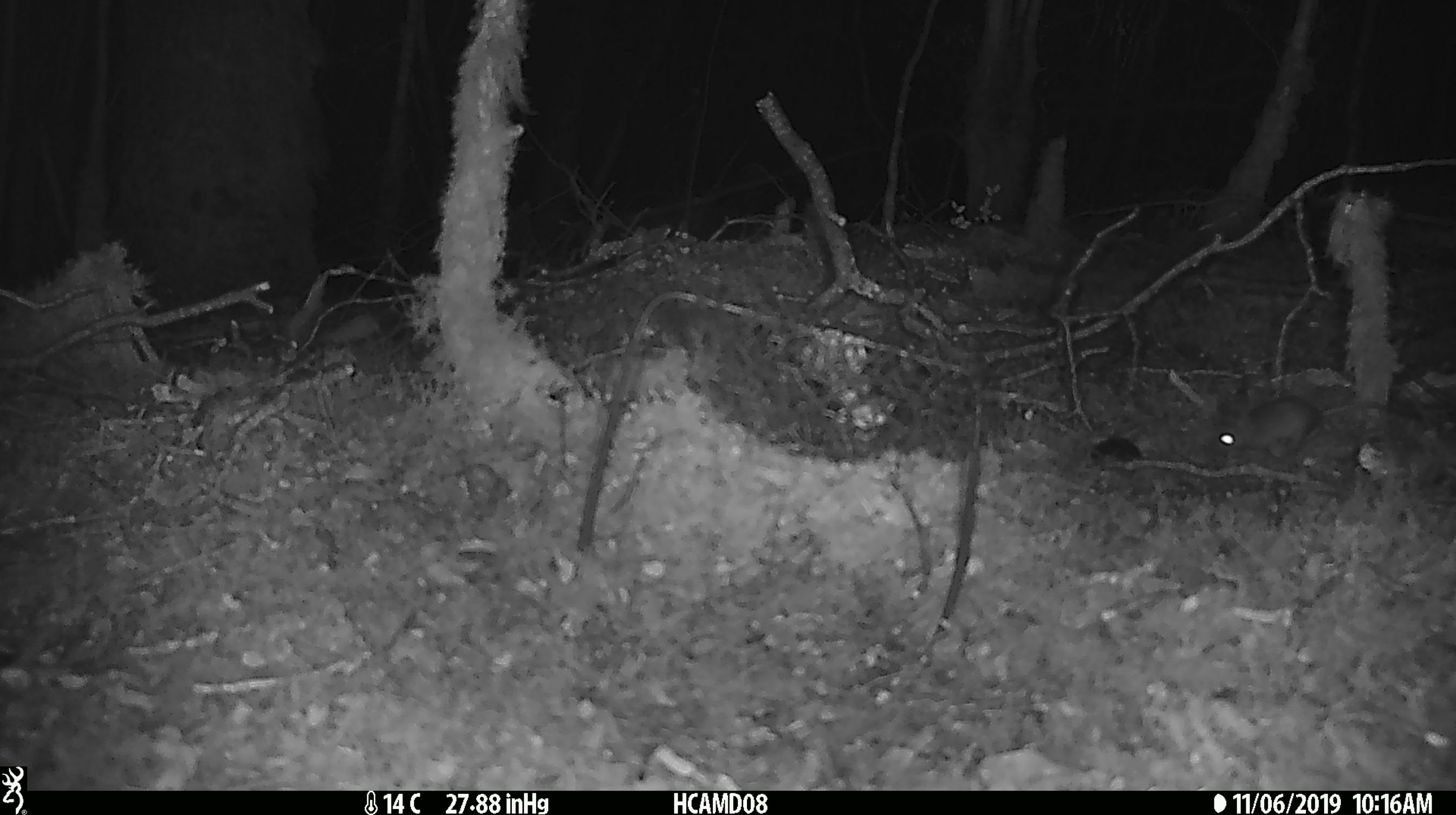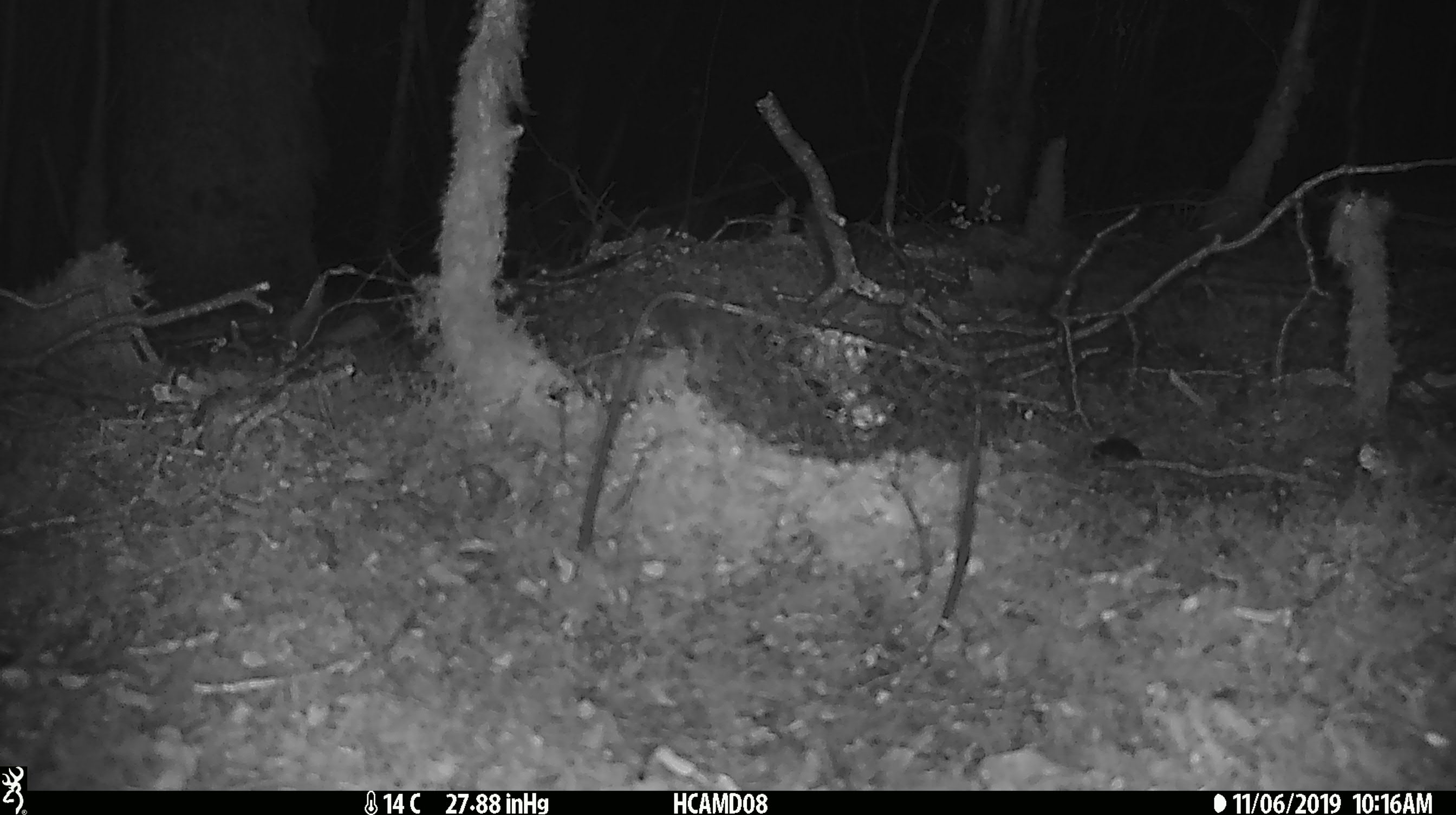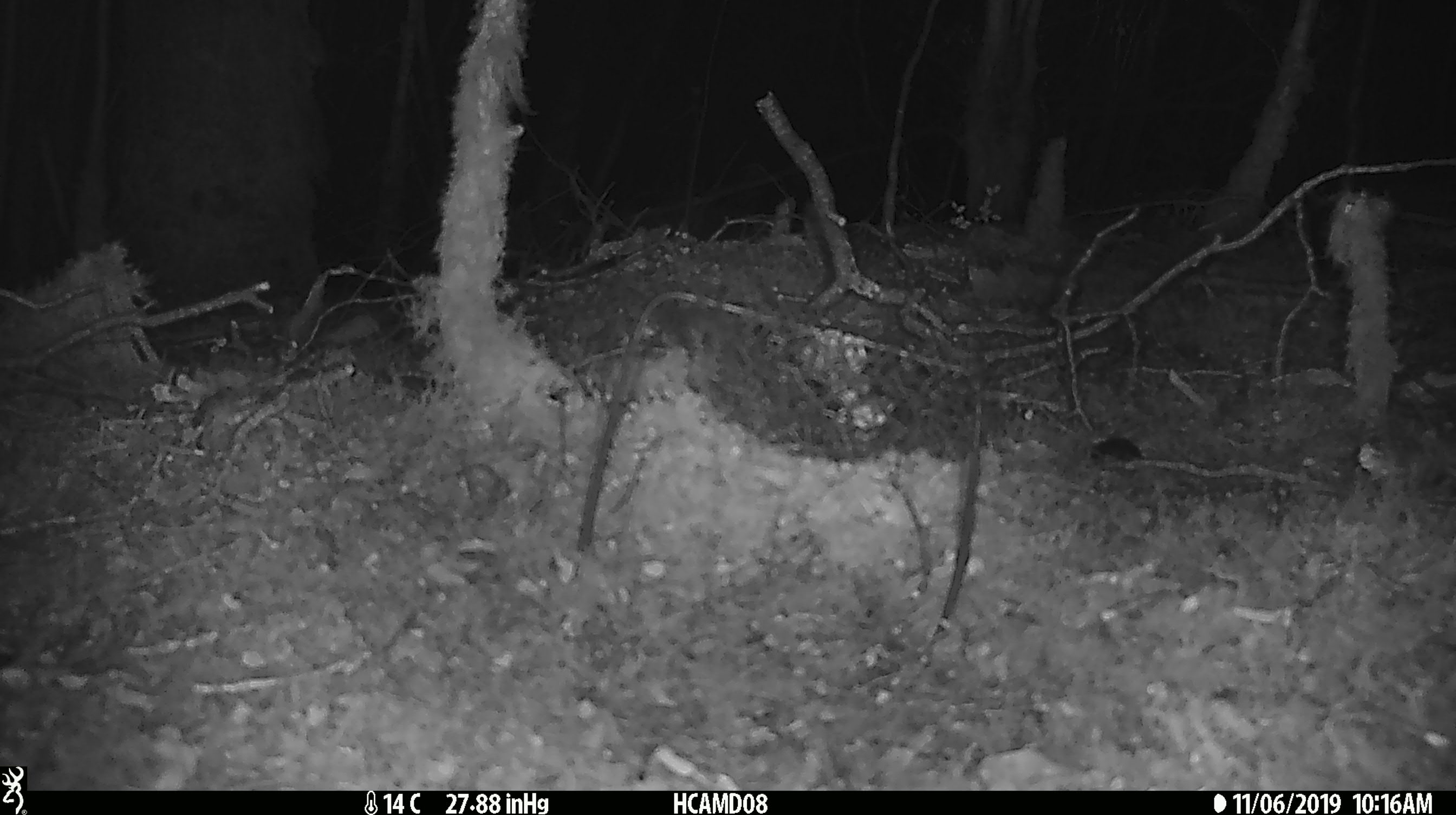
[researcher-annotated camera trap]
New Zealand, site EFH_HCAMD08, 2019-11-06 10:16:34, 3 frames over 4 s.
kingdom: Animalia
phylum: Chordata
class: Mammalia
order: Rodentia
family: Muridae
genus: Mus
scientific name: Mus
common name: mouse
Mouse (Mus).